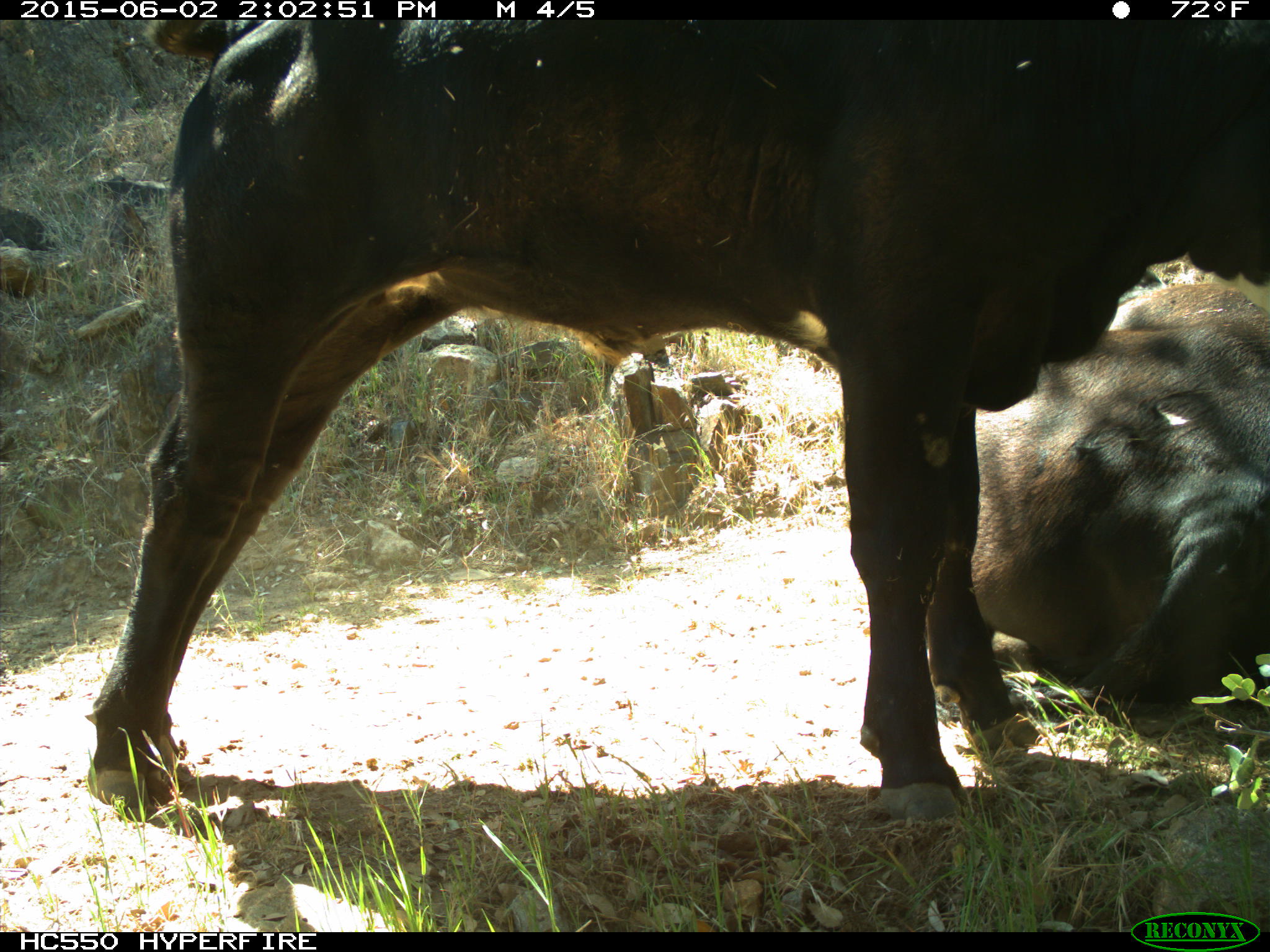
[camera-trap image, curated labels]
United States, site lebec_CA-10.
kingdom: Animalia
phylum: Chordata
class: Mammalia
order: Artiodactyla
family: Bovidae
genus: Bos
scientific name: Bos taurus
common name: domestic cow